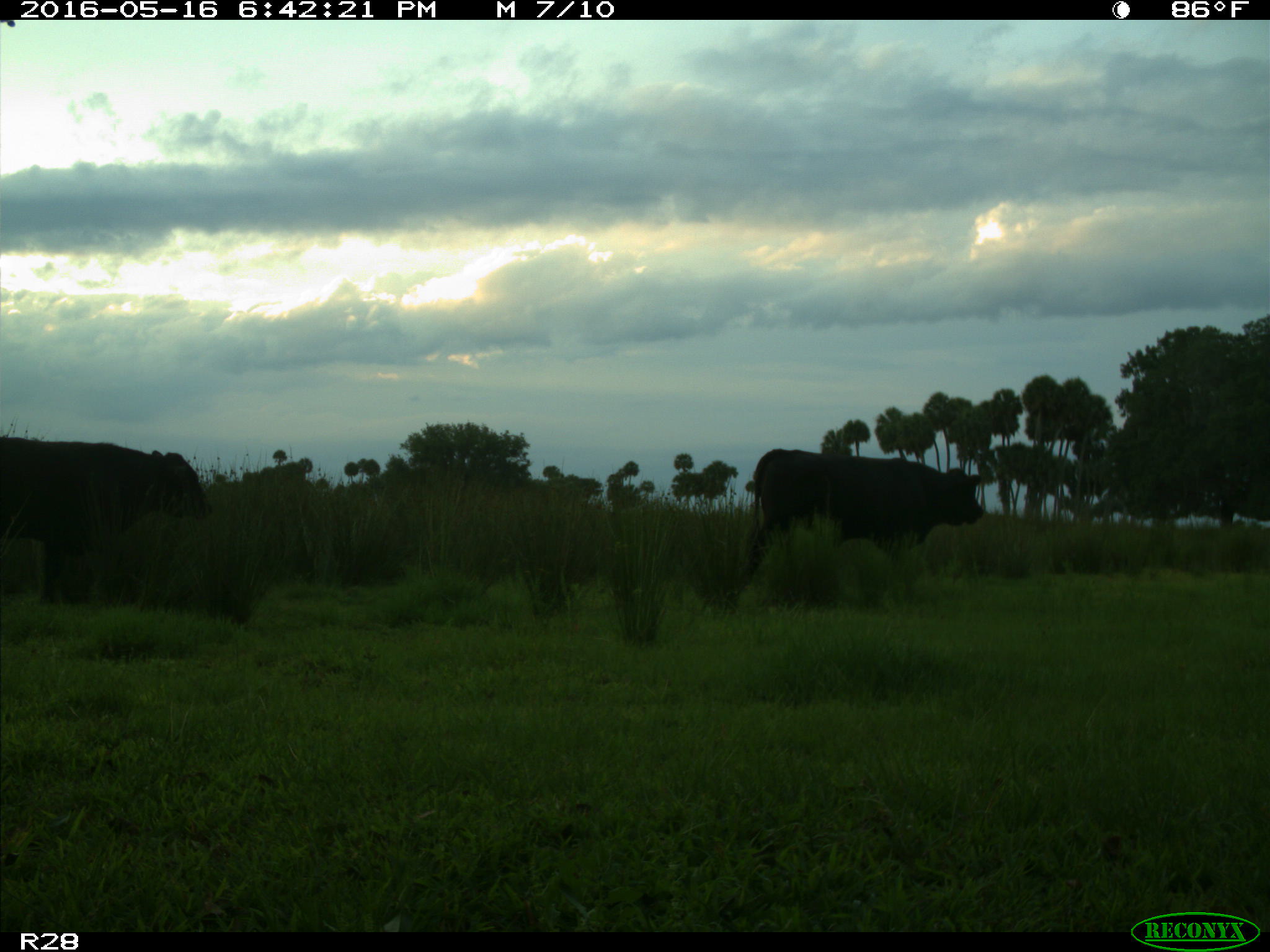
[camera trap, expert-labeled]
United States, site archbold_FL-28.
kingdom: Animalia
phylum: Chordata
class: Mammalia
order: Artiodactyla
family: Bovidae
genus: Bos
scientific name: Bos taurus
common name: domestic cow